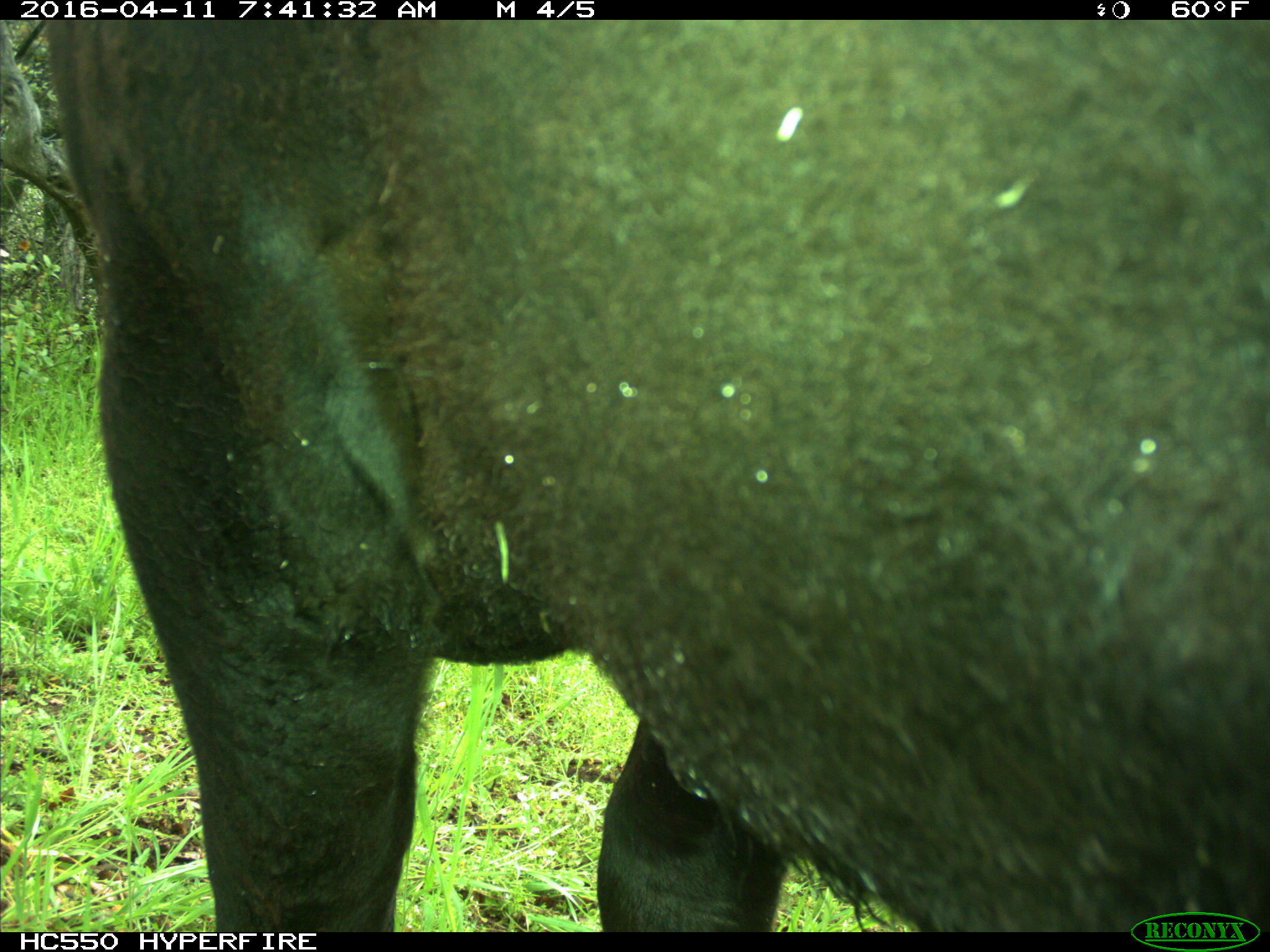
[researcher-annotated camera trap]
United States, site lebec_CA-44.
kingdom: Animalia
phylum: Chordata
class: Mammalia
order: Artiodactyla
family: Bovidae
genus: Bos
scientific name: Bos taurus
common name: domestic cow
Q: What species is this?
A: Bos taurus (domestic cow).